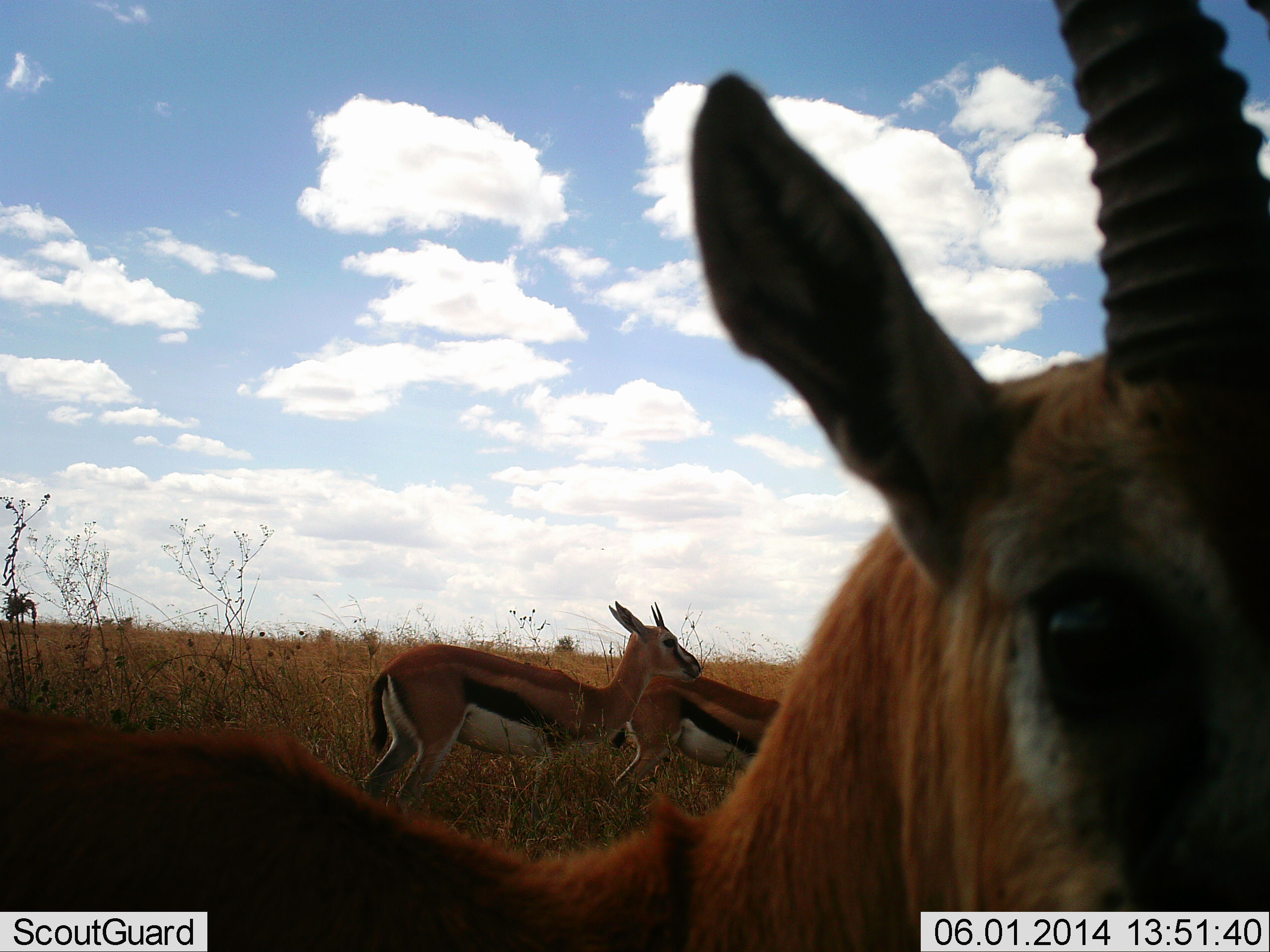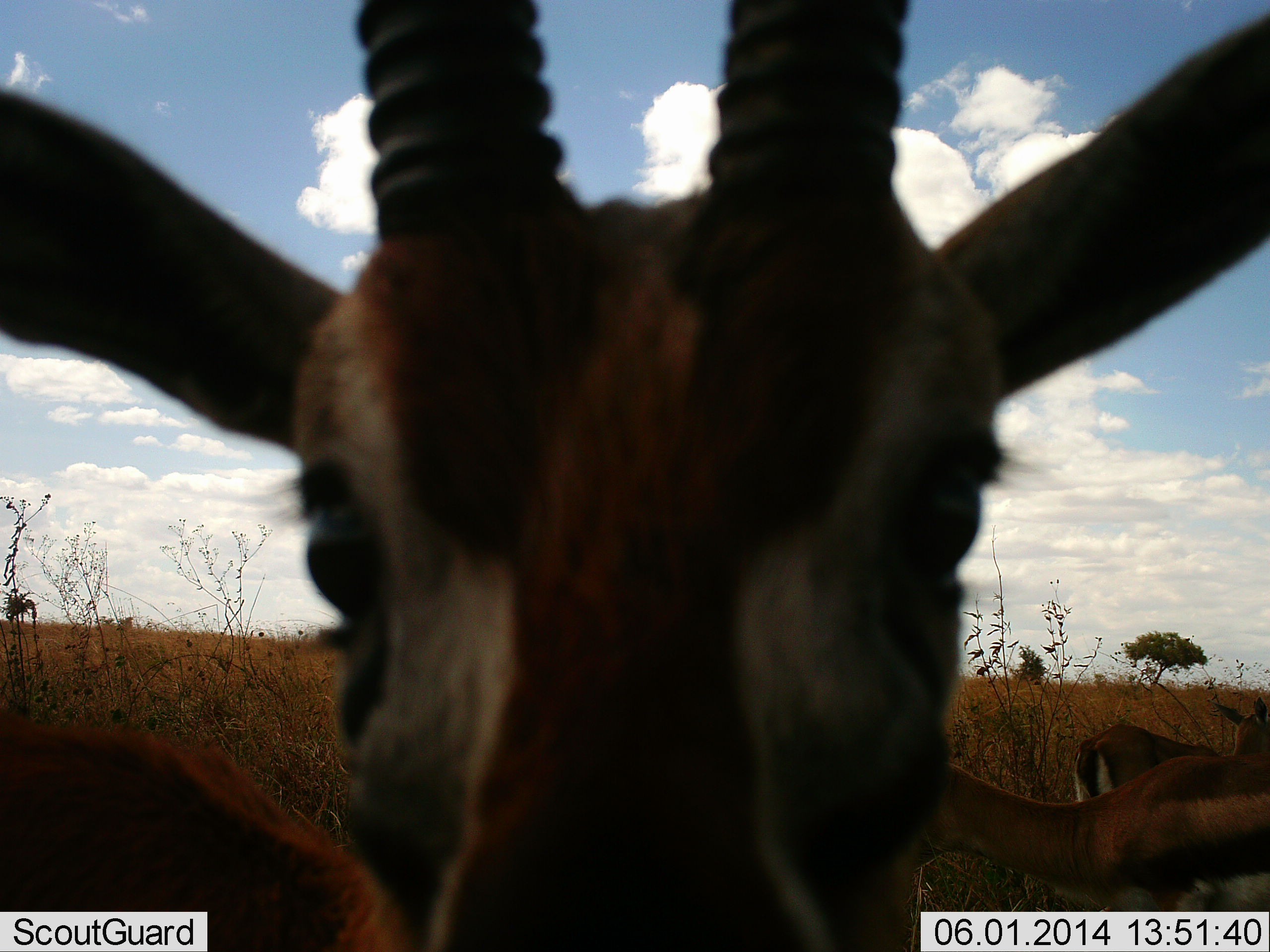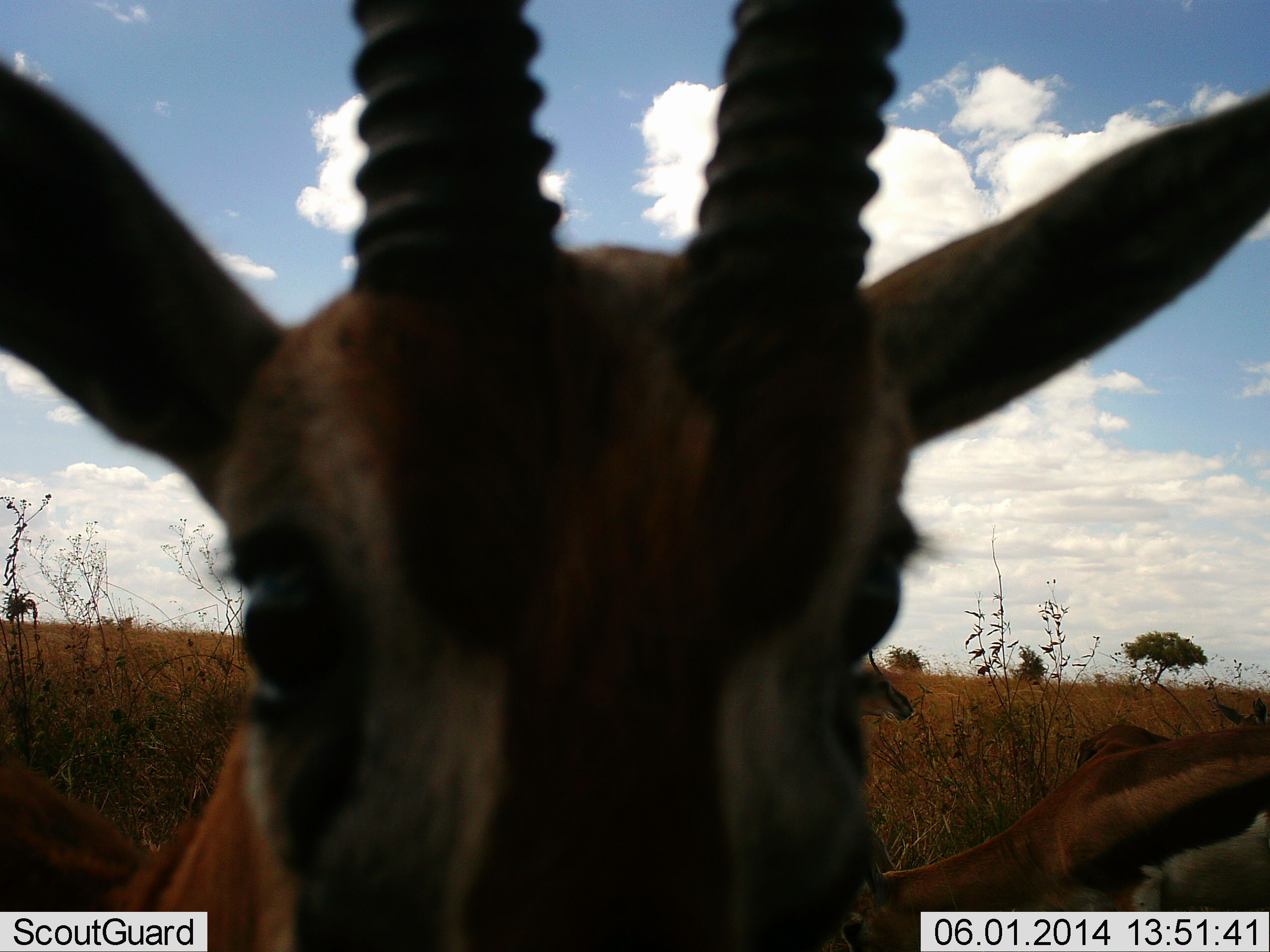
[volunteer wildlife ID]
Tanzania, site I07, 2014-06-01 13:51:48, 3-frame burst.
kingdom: Animalia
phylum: Chordata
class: Mammalia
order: Artiodactyla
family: Bovidae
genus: Eudorcas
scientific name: Eudorcas thomsonii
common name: thomson's gazelle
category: gazellethomsons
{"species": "gazellethomsons (thomson's gazelle) (Eudorcas thomsonii)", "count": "5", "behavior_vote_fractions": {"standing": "40%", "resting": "10%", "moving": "70%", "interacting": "30%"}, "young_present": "0%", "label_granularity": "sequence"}